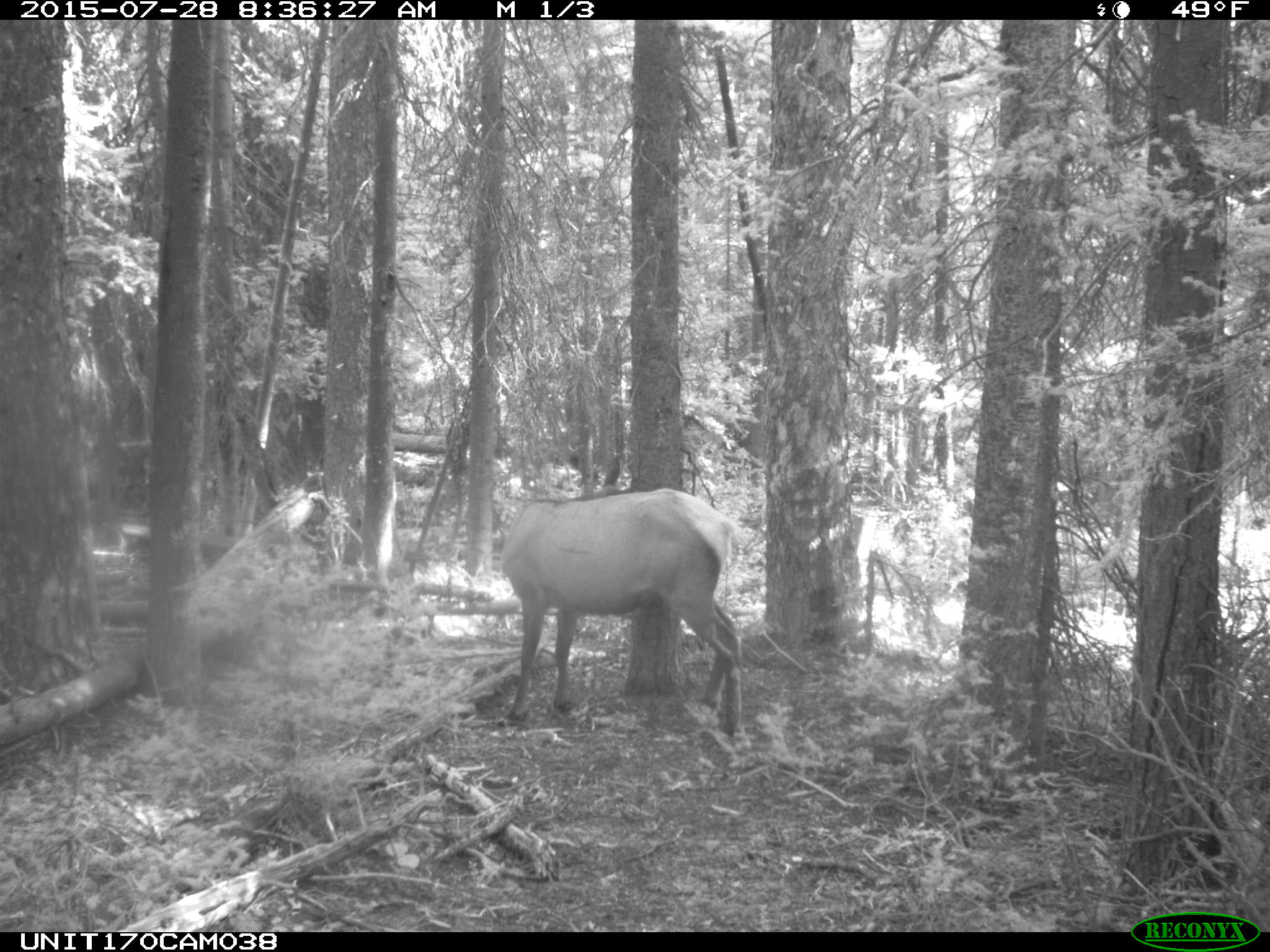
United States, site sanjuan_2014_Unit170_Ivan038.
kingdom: Animalia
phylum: Chordata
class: Mammalia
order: Artiodactyla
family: Cervidae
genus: Cervus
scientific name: Cervus elaphus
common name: red deer